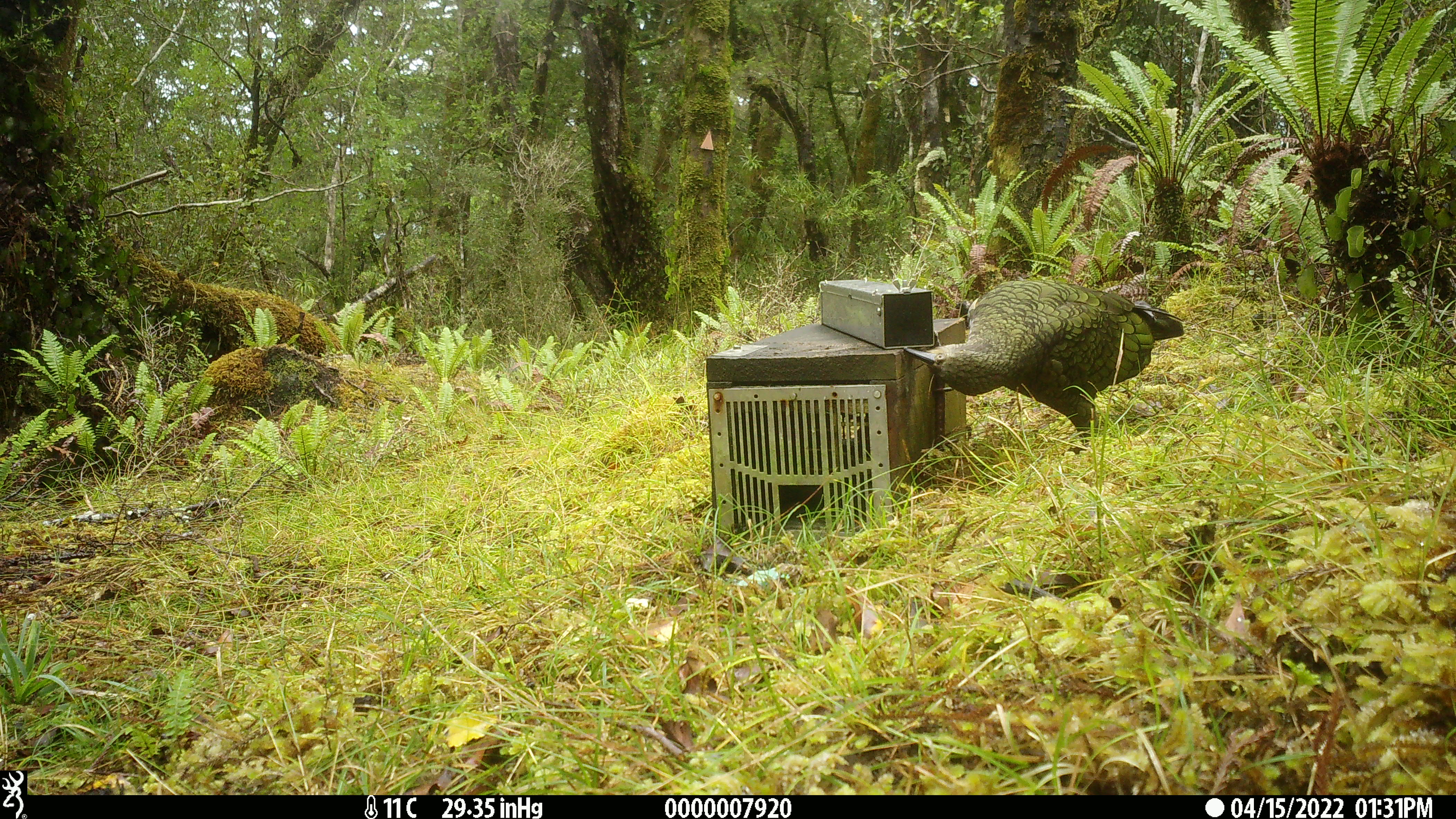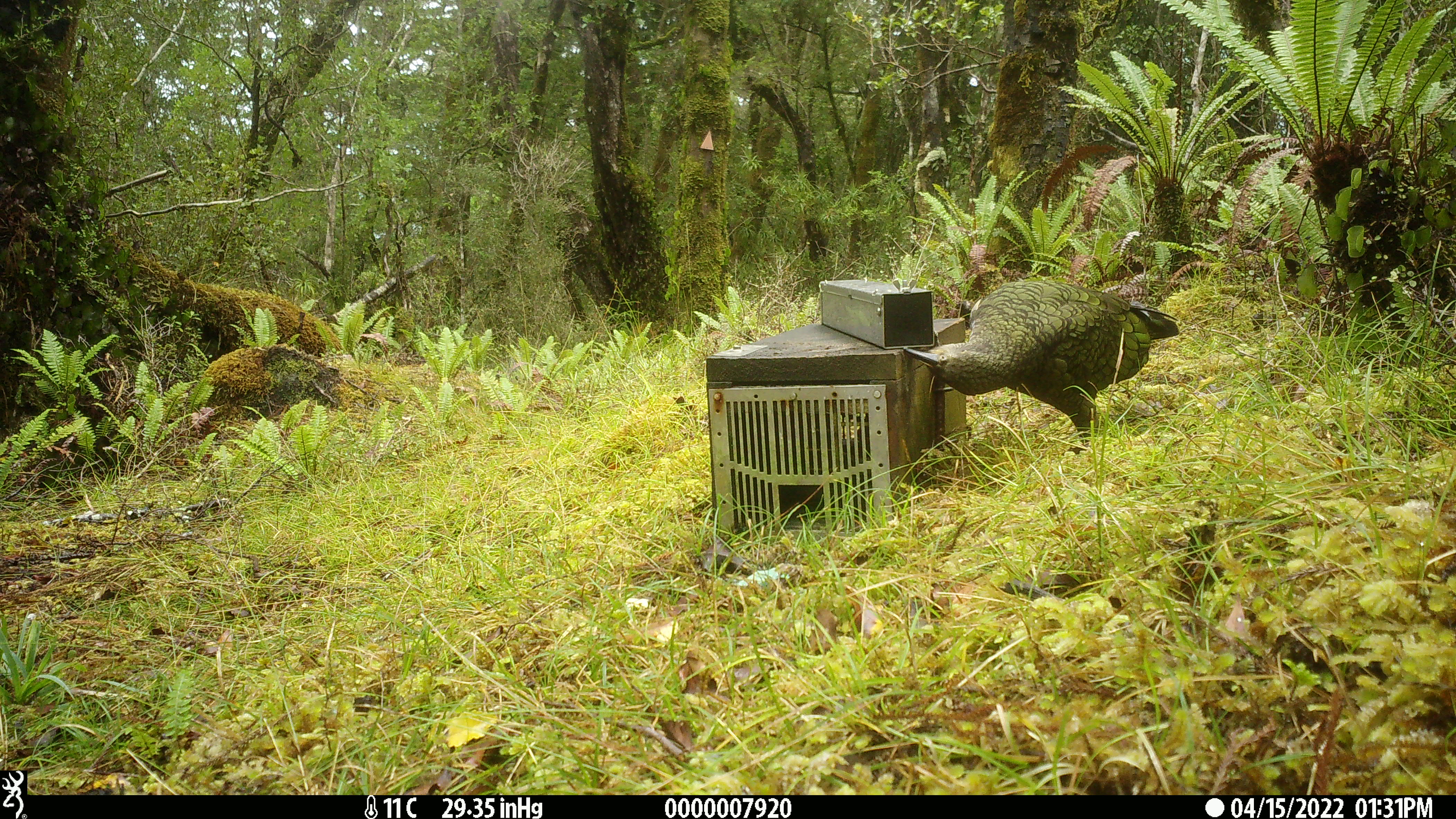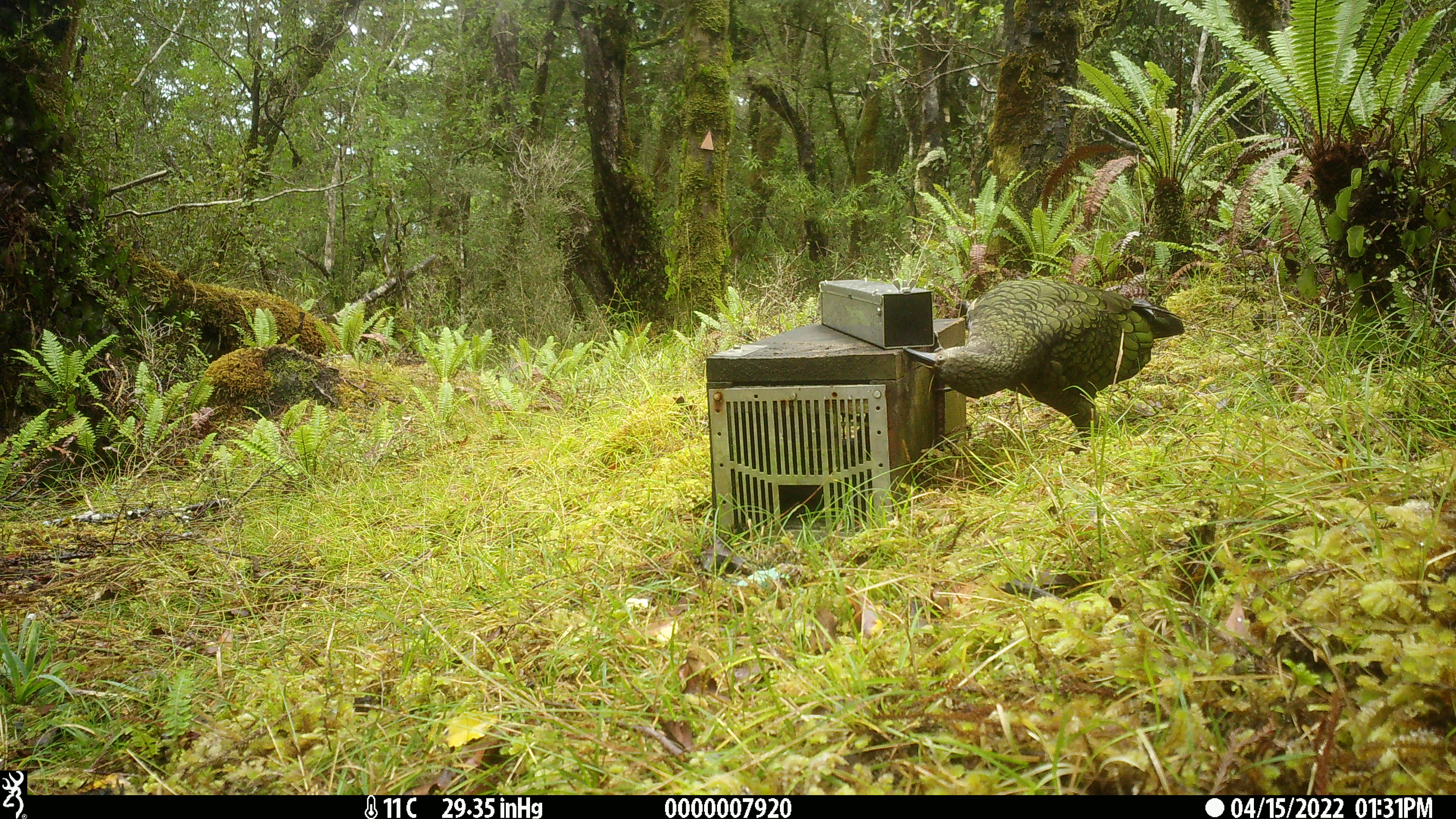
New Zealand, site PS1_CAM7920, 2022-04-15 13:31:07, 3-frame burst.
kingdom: Animalia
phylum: Chordata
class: Aves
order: Psittaciformes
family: Strigopidae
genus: Nestor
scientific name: Nestor notabilis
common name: kea